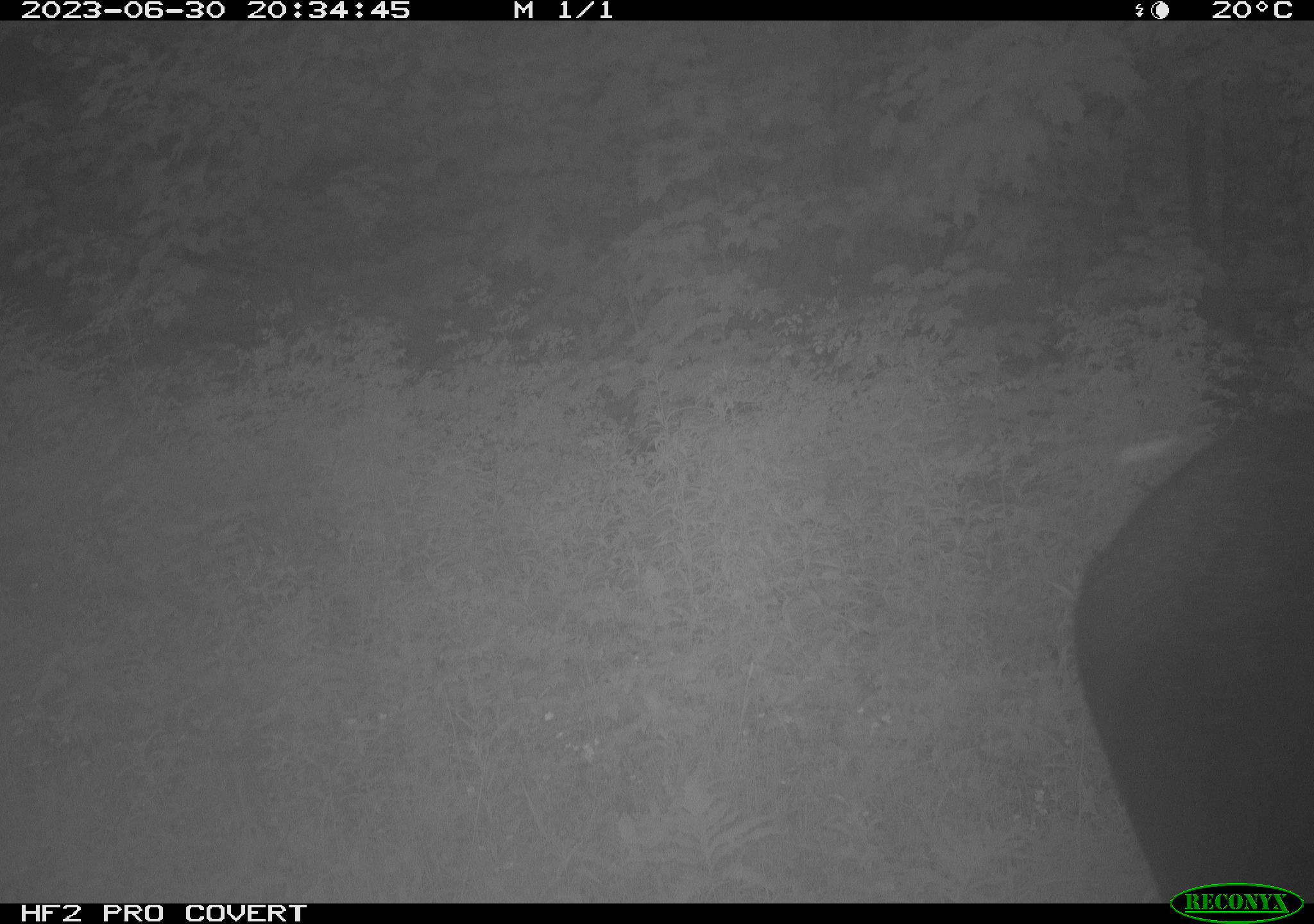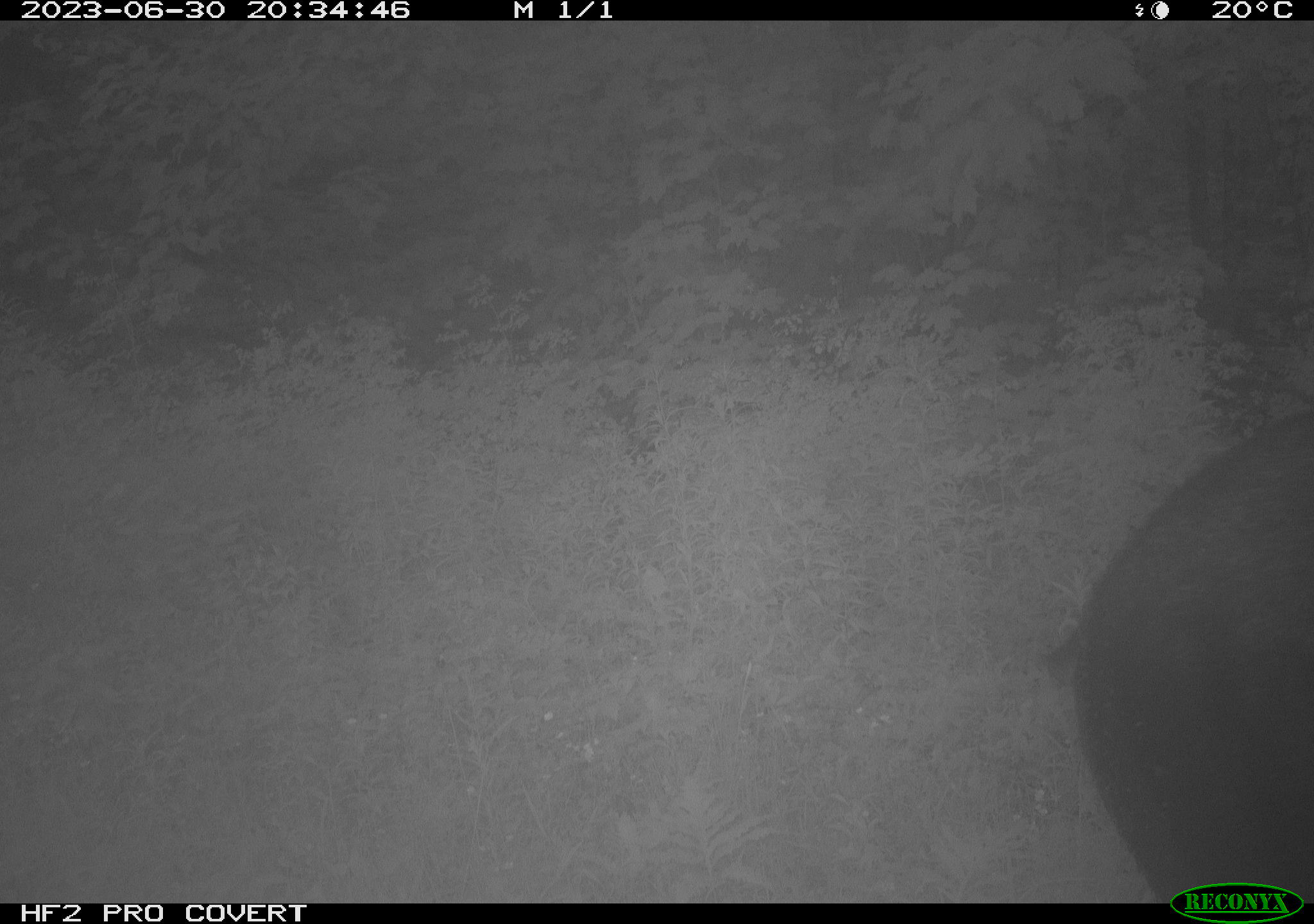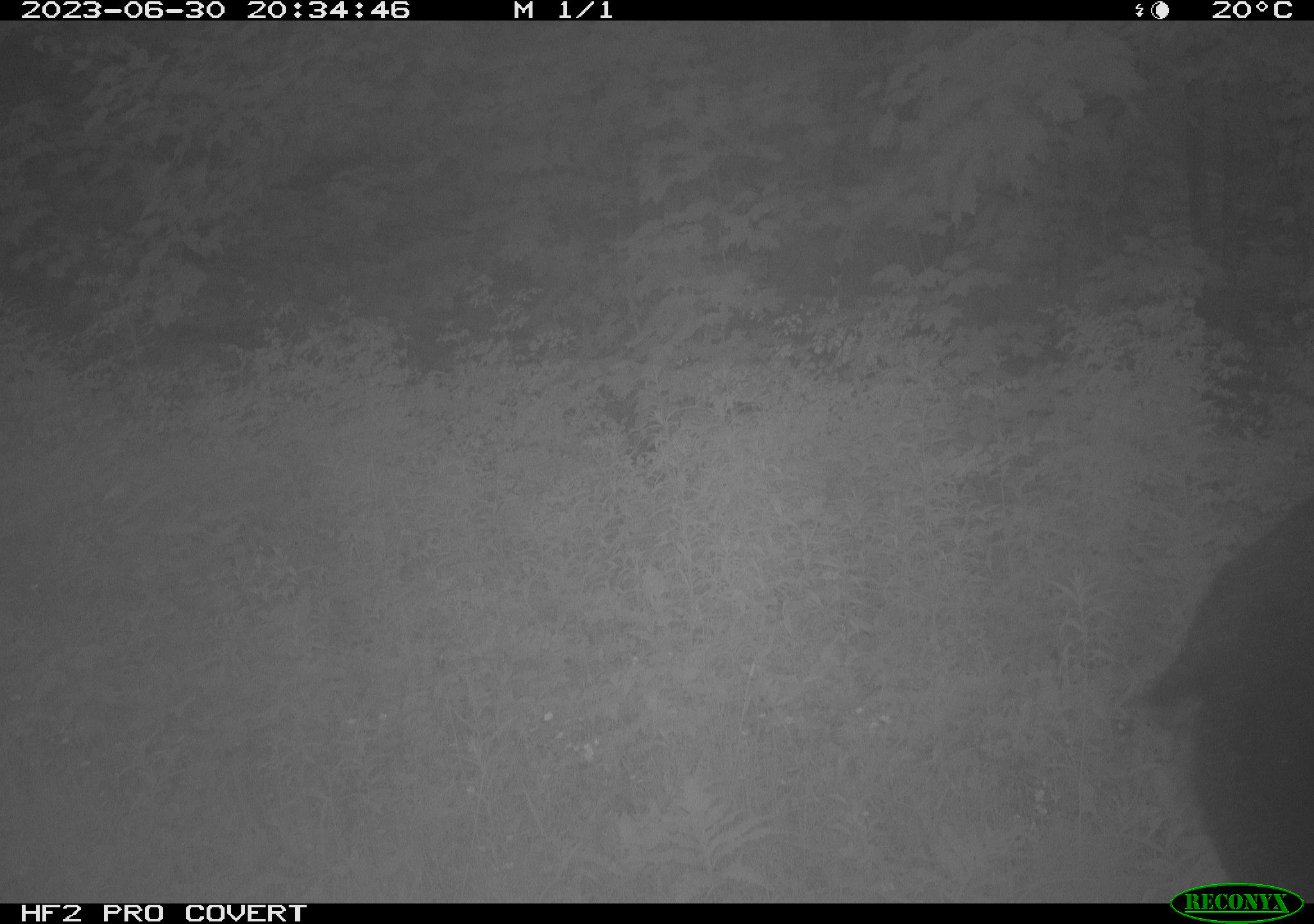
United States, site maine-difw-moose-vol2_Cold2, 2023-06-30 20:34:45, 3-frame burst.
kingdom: Animalia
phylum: Chordata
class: Mammalia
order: Artiodactyla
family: Cervidae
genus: Alces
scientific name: Alces alces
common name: moose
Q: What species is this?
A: Moose (Alces alces).